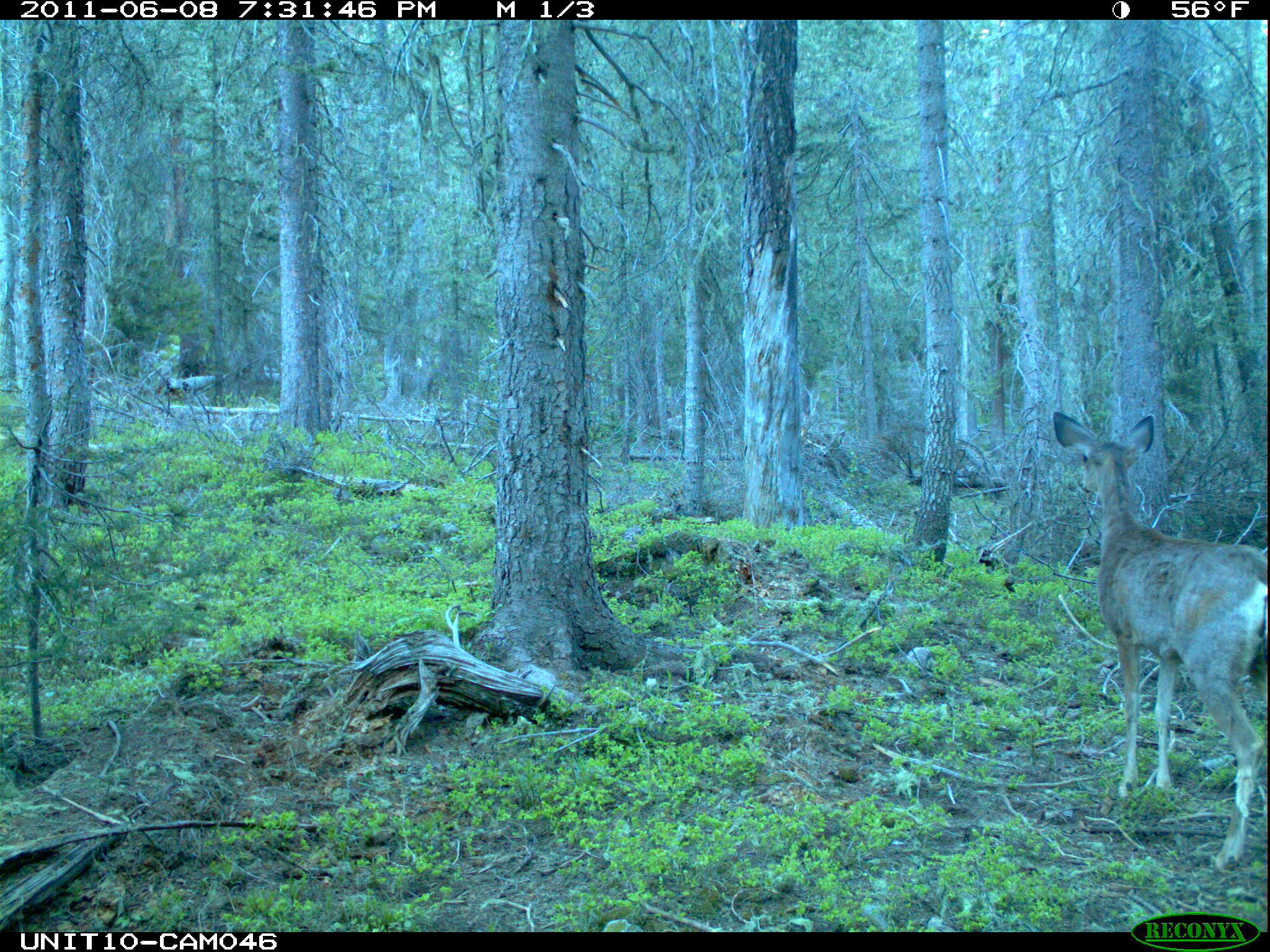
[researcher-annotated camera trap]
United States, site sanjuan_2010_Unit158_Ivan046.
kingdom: Animalia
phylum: Chordata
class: Mammalia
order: Artiodactyla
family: Cervidae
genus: Odocoileus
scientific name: Odocoileus hemionus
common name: mule deer